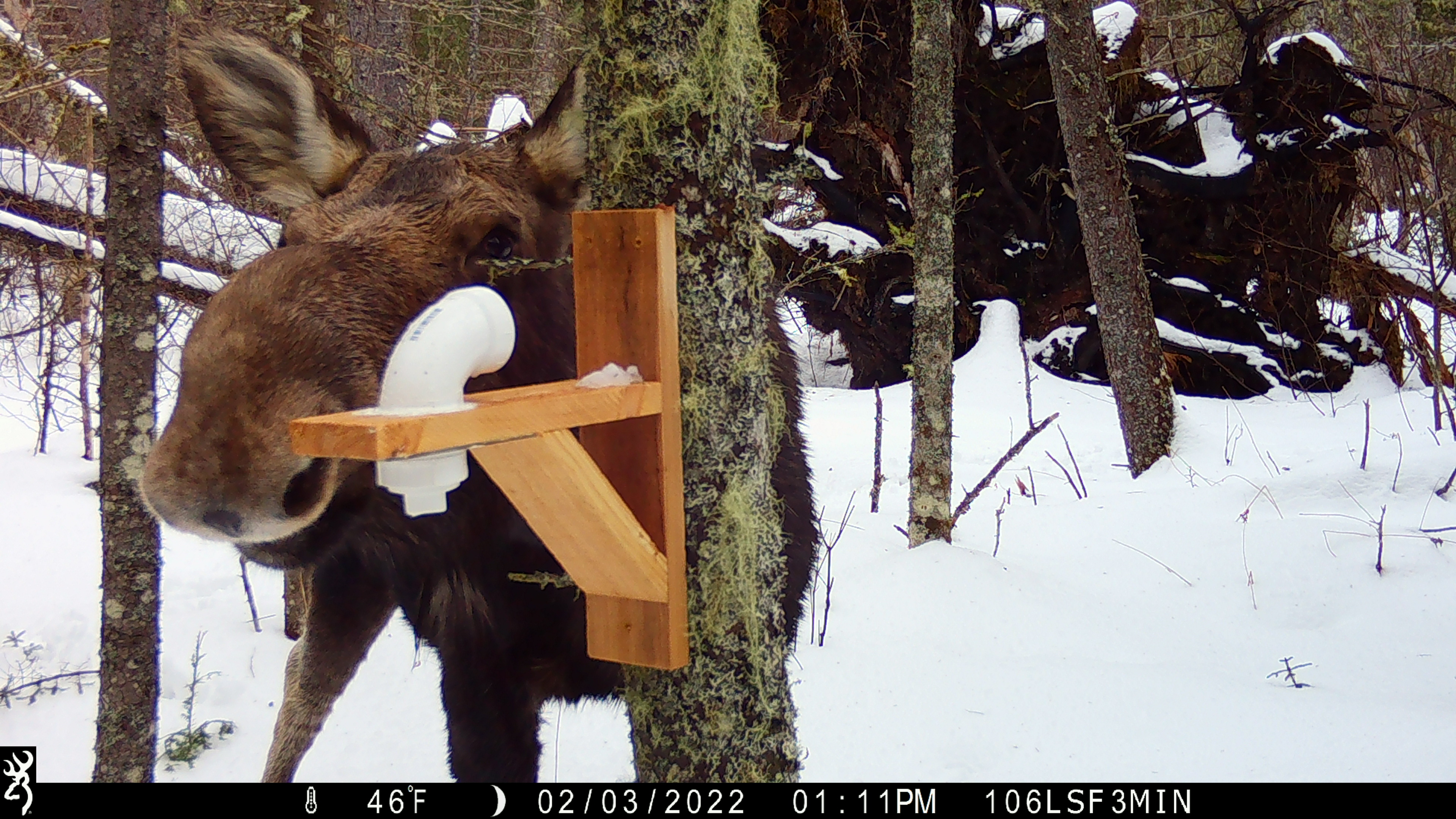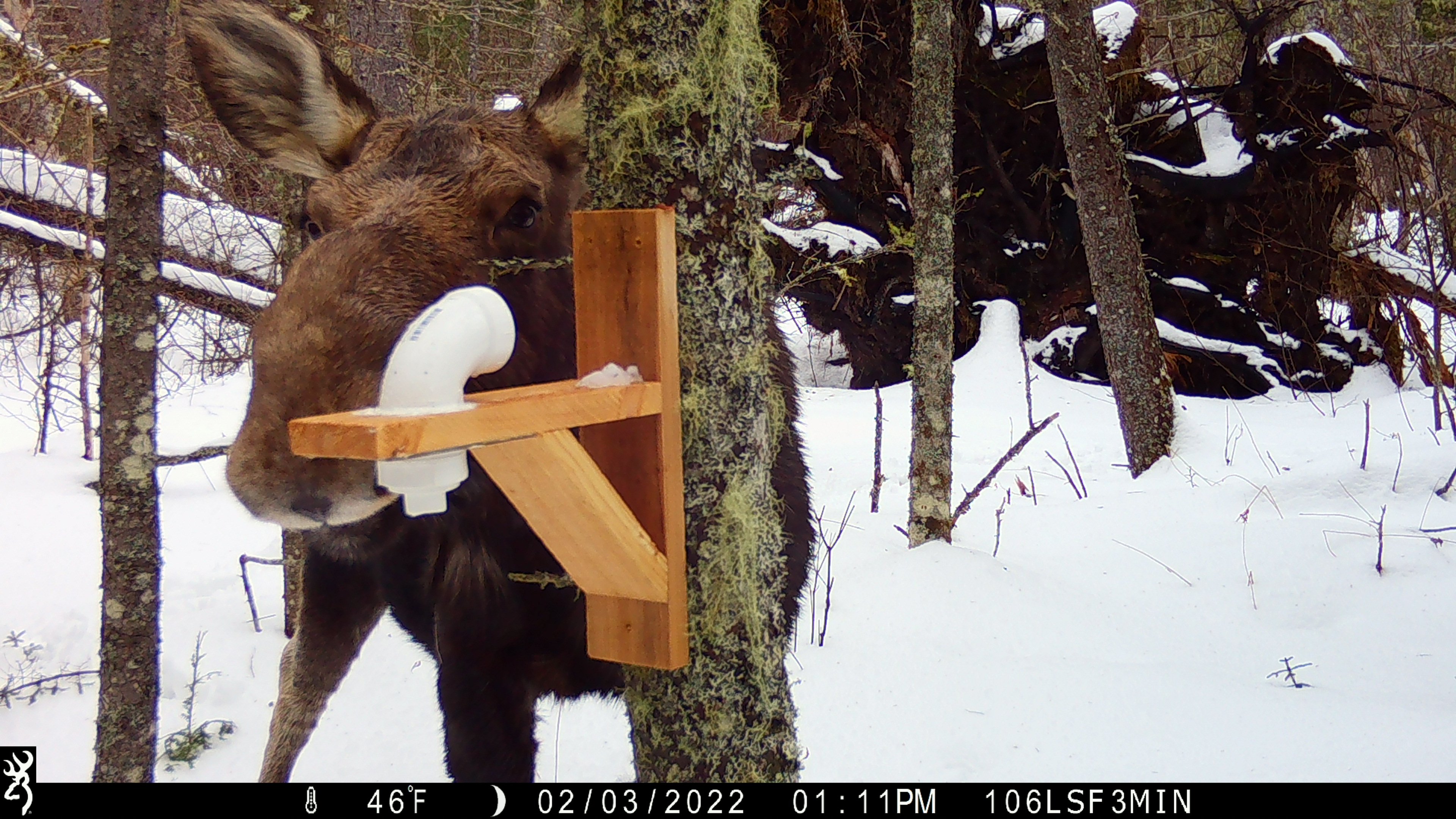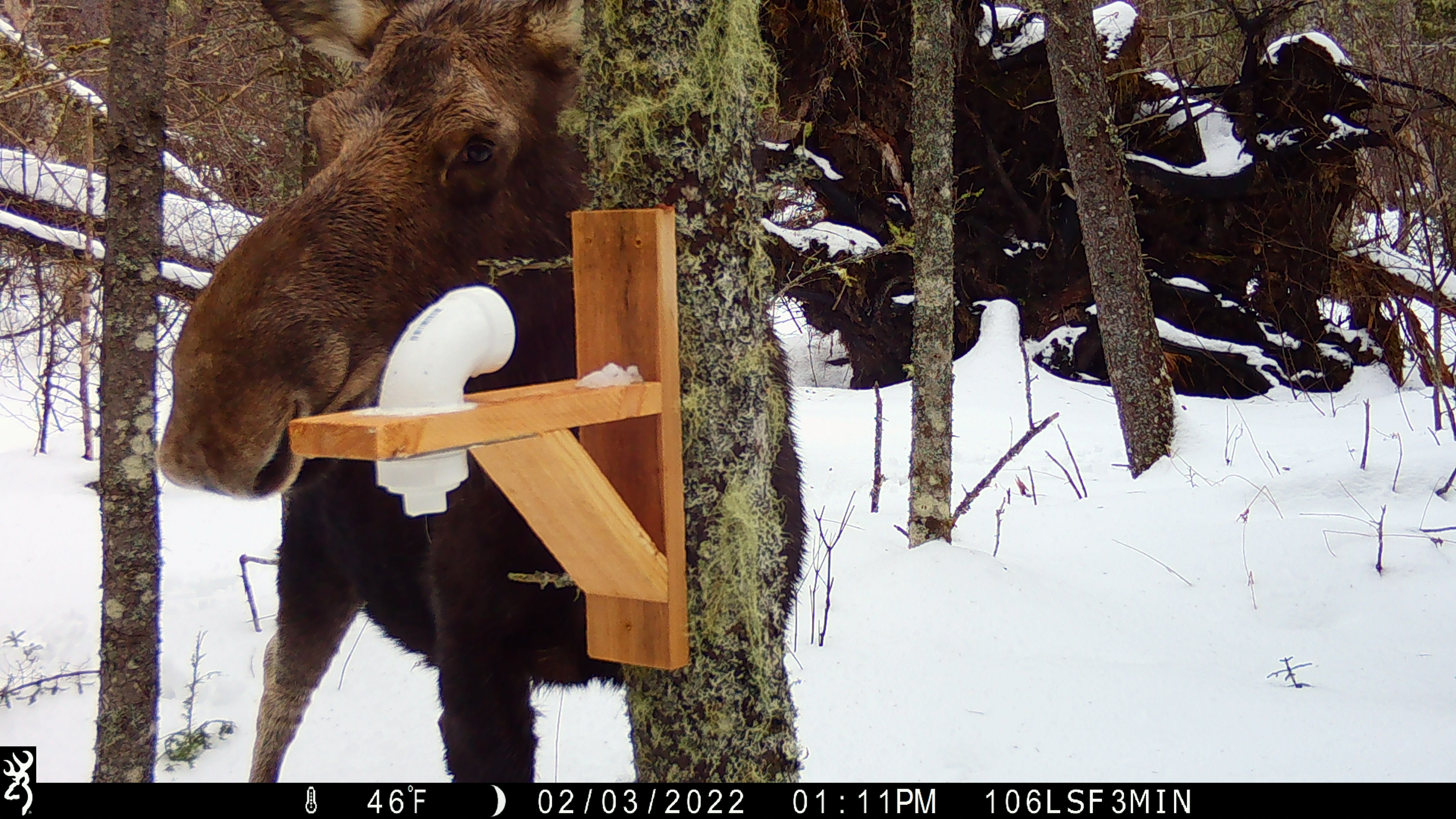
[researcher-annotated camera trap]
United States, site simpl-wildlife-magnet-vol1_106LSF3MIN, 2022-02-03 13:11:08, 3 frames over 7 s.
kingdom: Animalia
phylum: Chordata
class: Mammalia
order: Artiodactyla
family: Cervidae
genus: Alces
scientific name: Alces alces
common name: moose